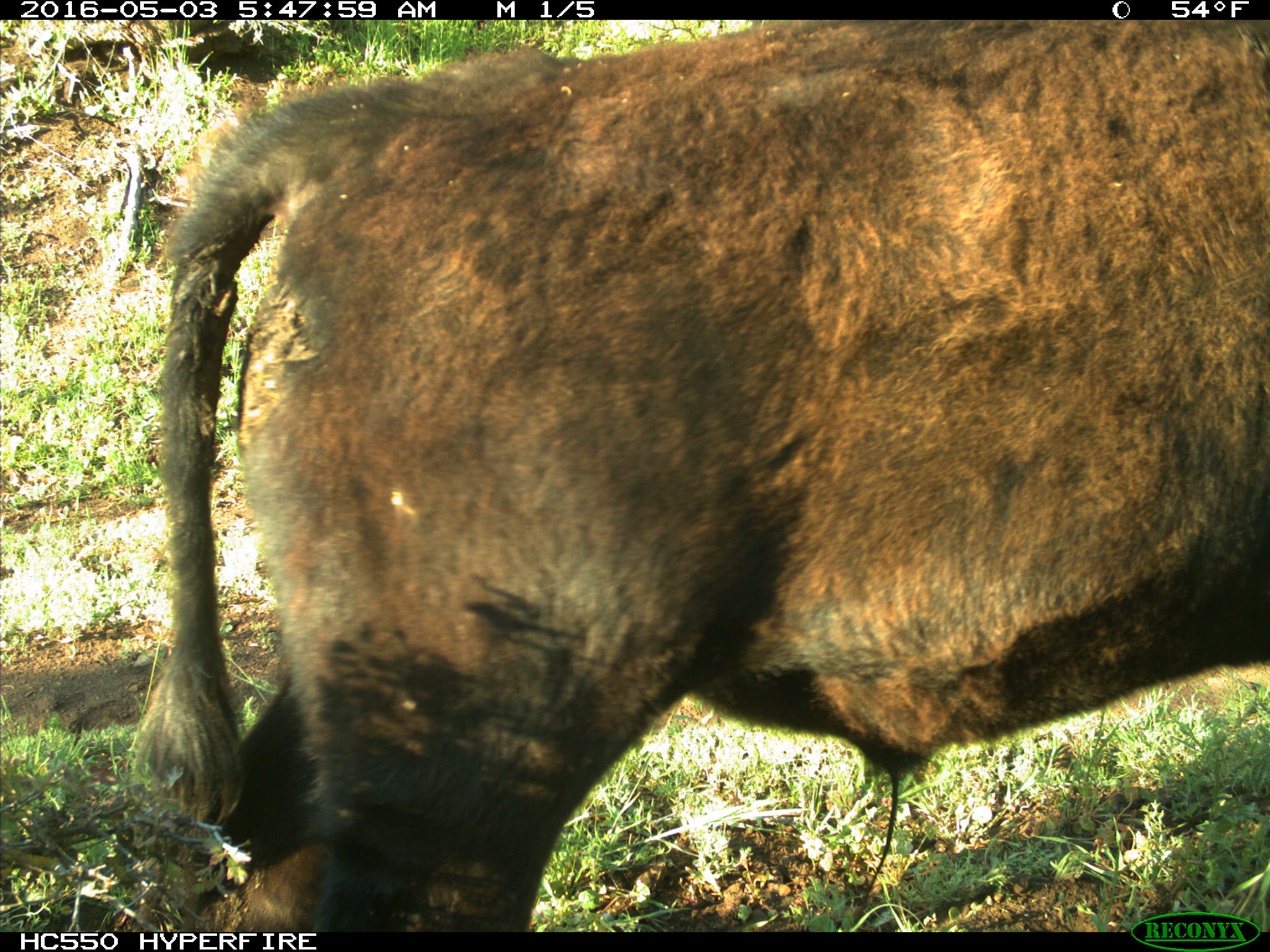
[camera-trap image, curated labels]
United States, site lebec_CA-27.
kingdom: Animalia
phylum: Chordata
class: Mammalia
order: Artiodactyla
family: Bovidae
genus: Bos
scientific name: Bos taurus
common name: domestic cow